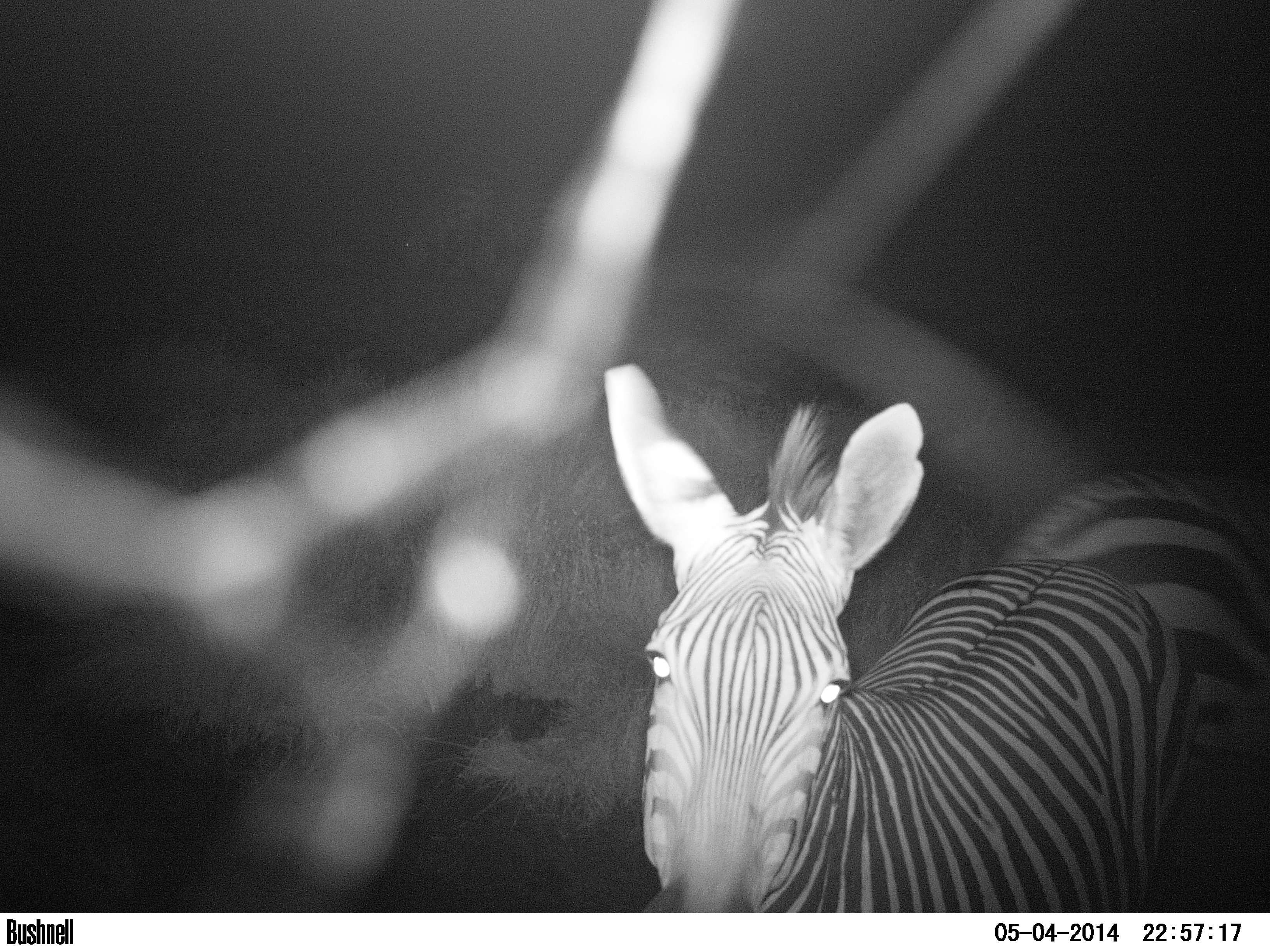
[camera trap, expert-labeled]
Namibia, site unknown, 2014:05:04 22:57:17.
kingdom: Animalia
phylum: Chordata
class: Mammalia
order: Perissodactyla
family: Equidae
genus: Equus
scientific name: Equus zebra hartmannae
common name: hartmann's mountain zebra